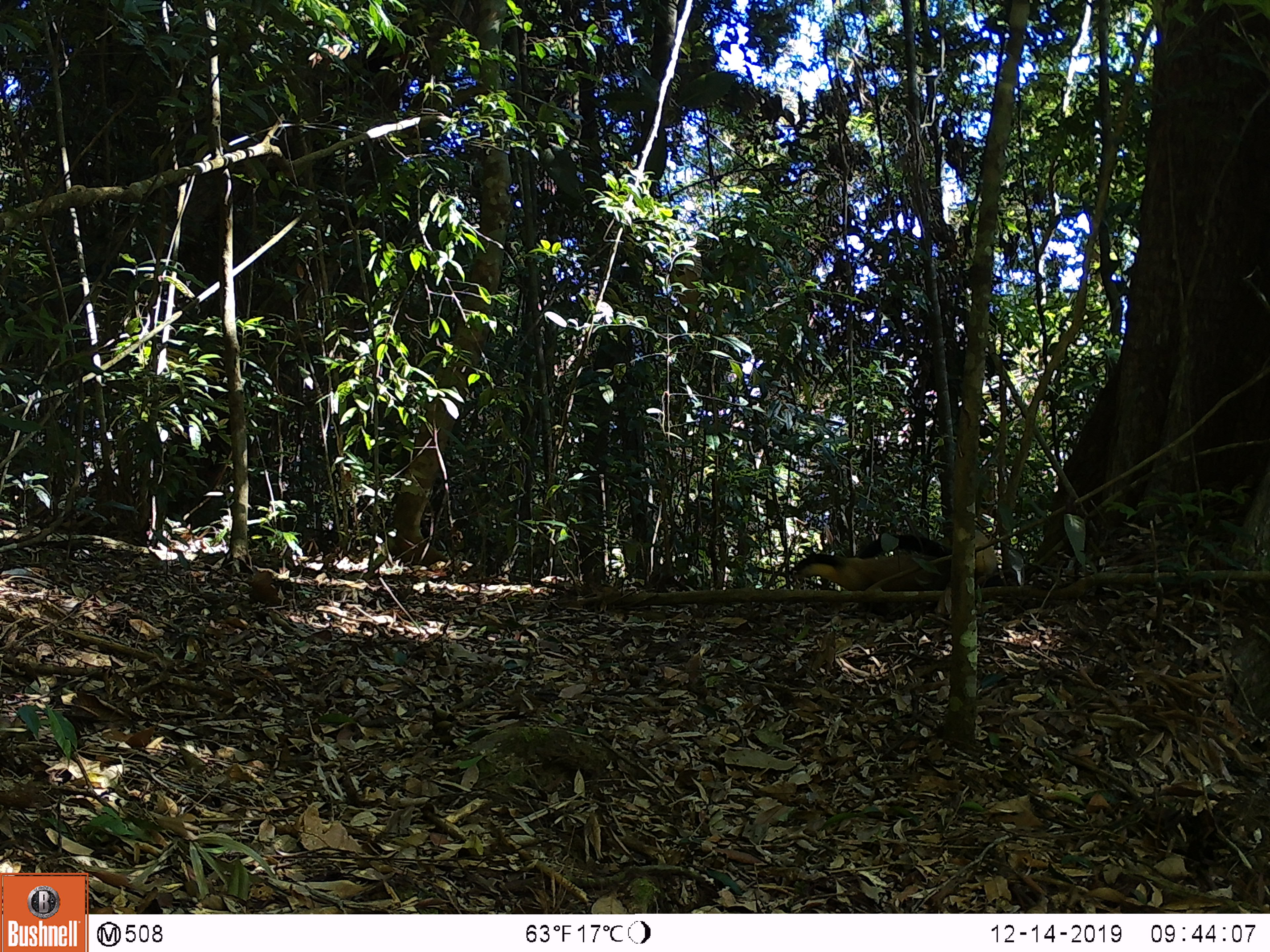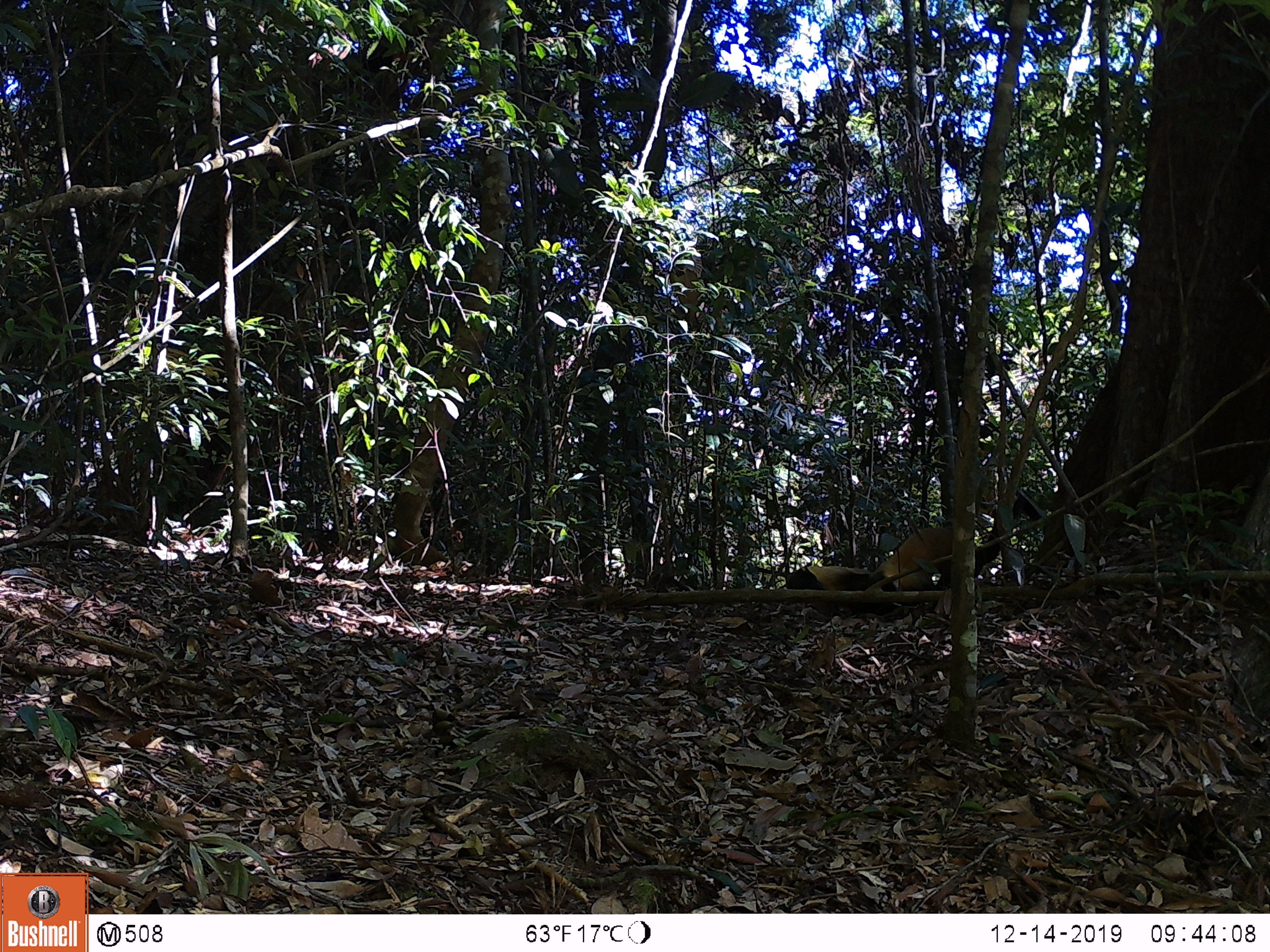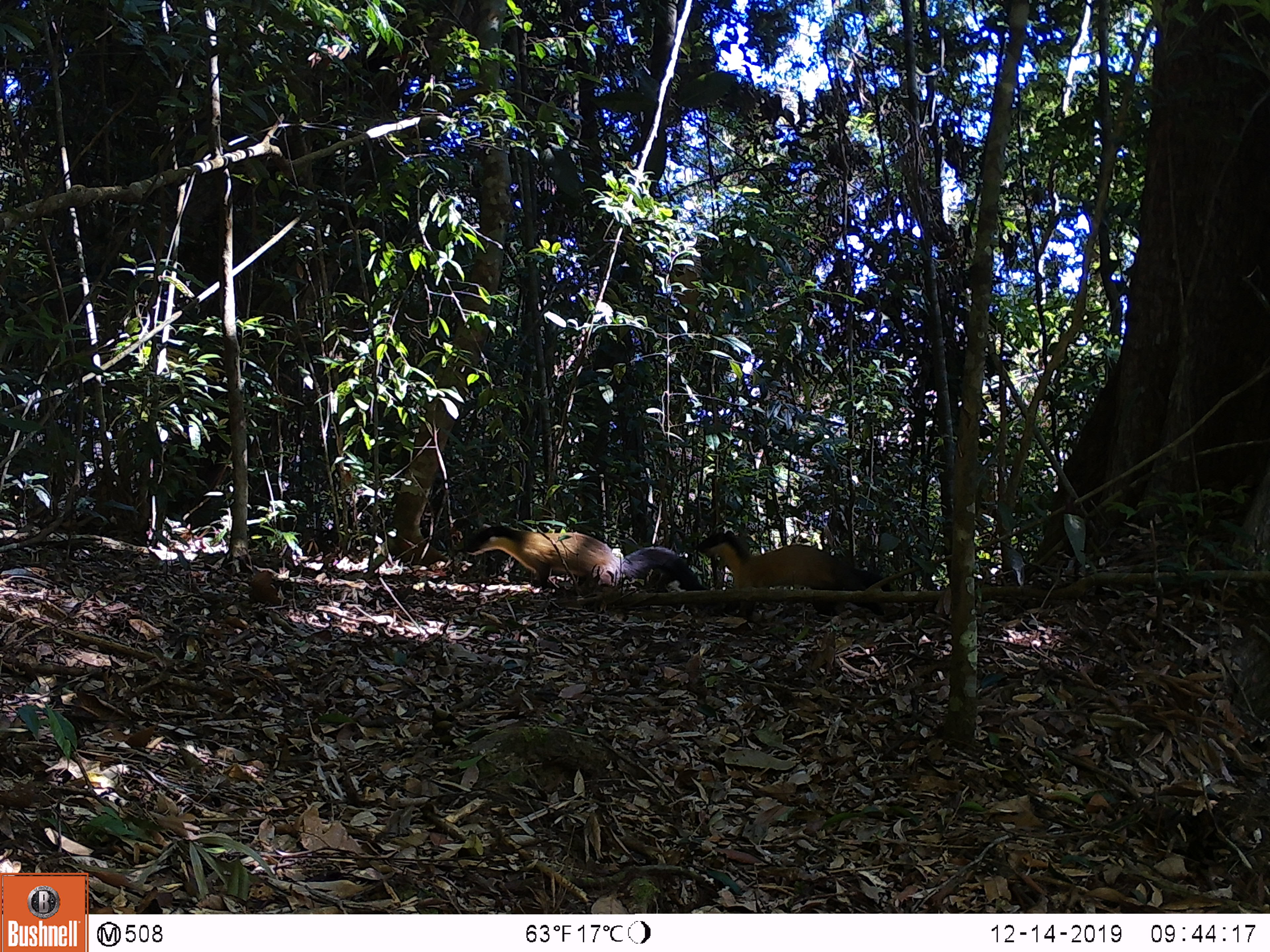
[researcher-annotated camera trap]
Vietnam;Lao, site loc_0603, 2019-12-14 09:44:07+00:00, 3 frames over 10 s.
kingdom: Animalia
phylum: Chordata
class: Mammalia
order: Carnivora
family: Mustelidae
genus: Martes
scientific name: Martes flavigula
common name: yellow-throated marten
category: yellow throated marten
Yellow throated marten (yellow-throated marten) (Martes flavigula). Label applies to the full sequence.